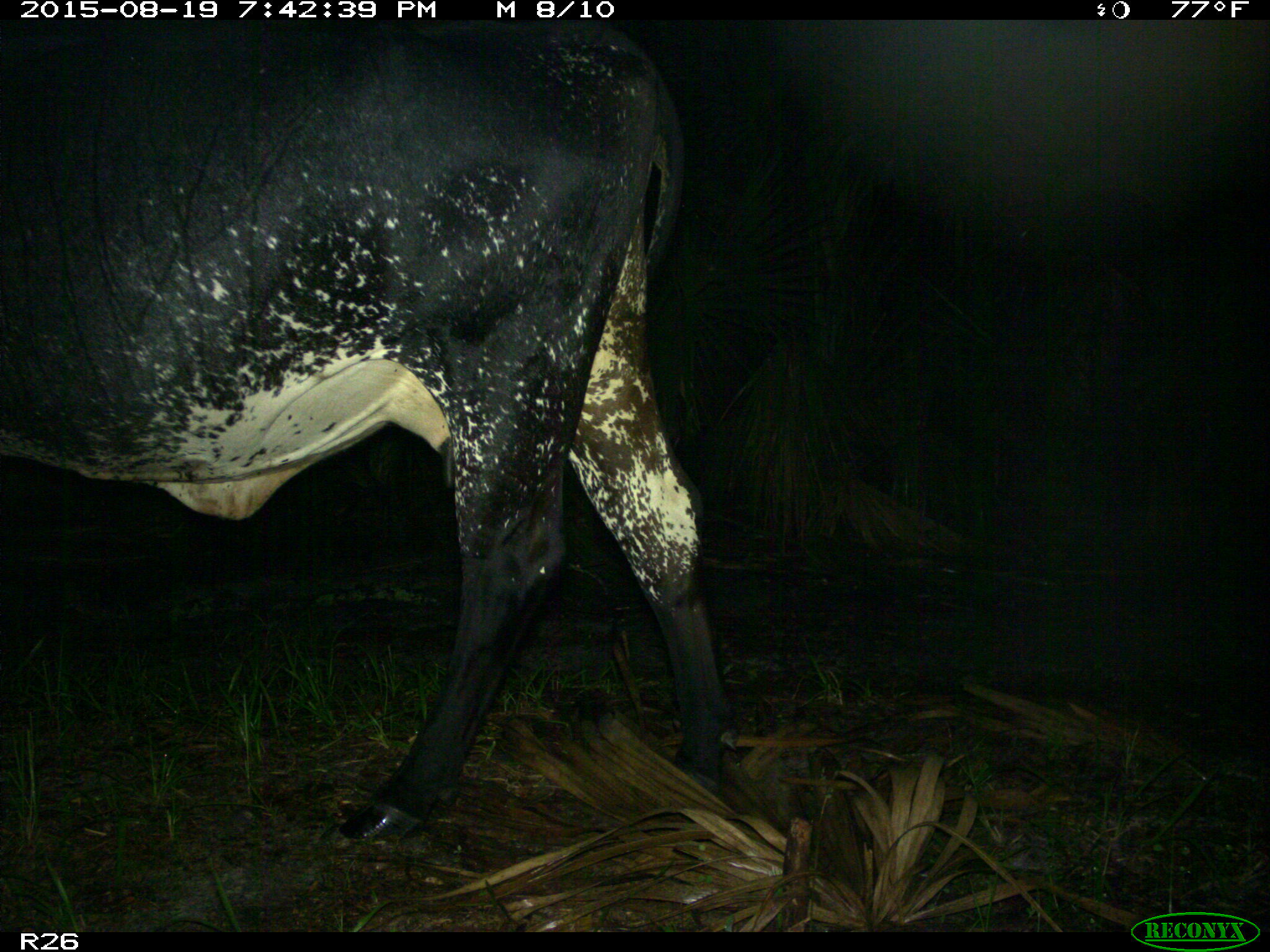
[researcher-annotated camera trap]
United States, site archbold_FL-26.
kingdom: Animalia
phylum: Chordata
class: Mammalia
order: Artiodactyla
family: Bovidae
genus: Bos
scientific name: Bos taurus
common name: domestic cow